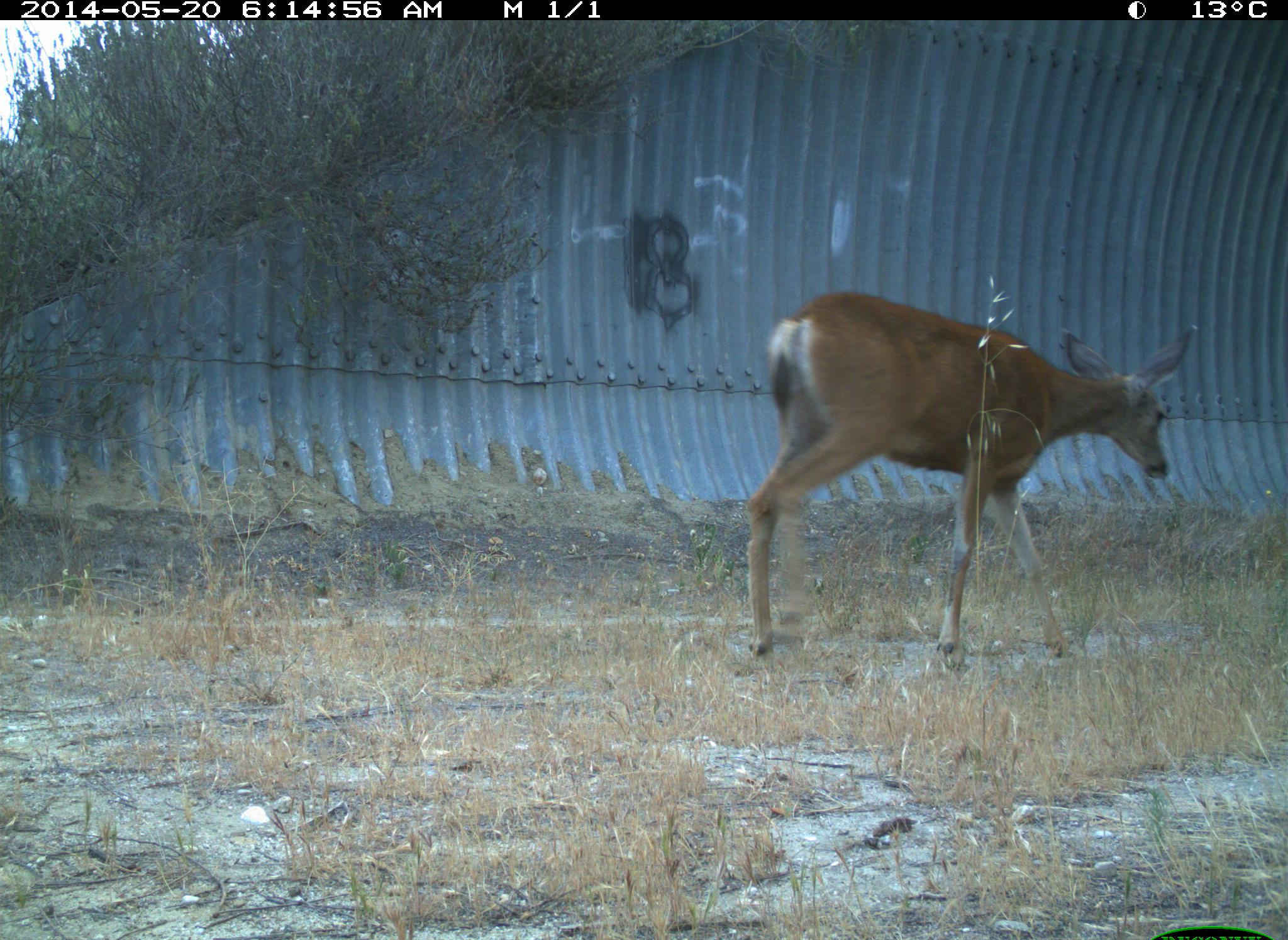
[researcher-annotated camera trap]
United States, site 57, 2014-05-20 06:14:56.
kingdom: Animalia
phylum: Chordata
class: Mammalia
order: Artiodactyla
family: Cervidae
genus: Odocoileus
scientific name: Odocoileus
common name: deer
Deer (Odocoileus).